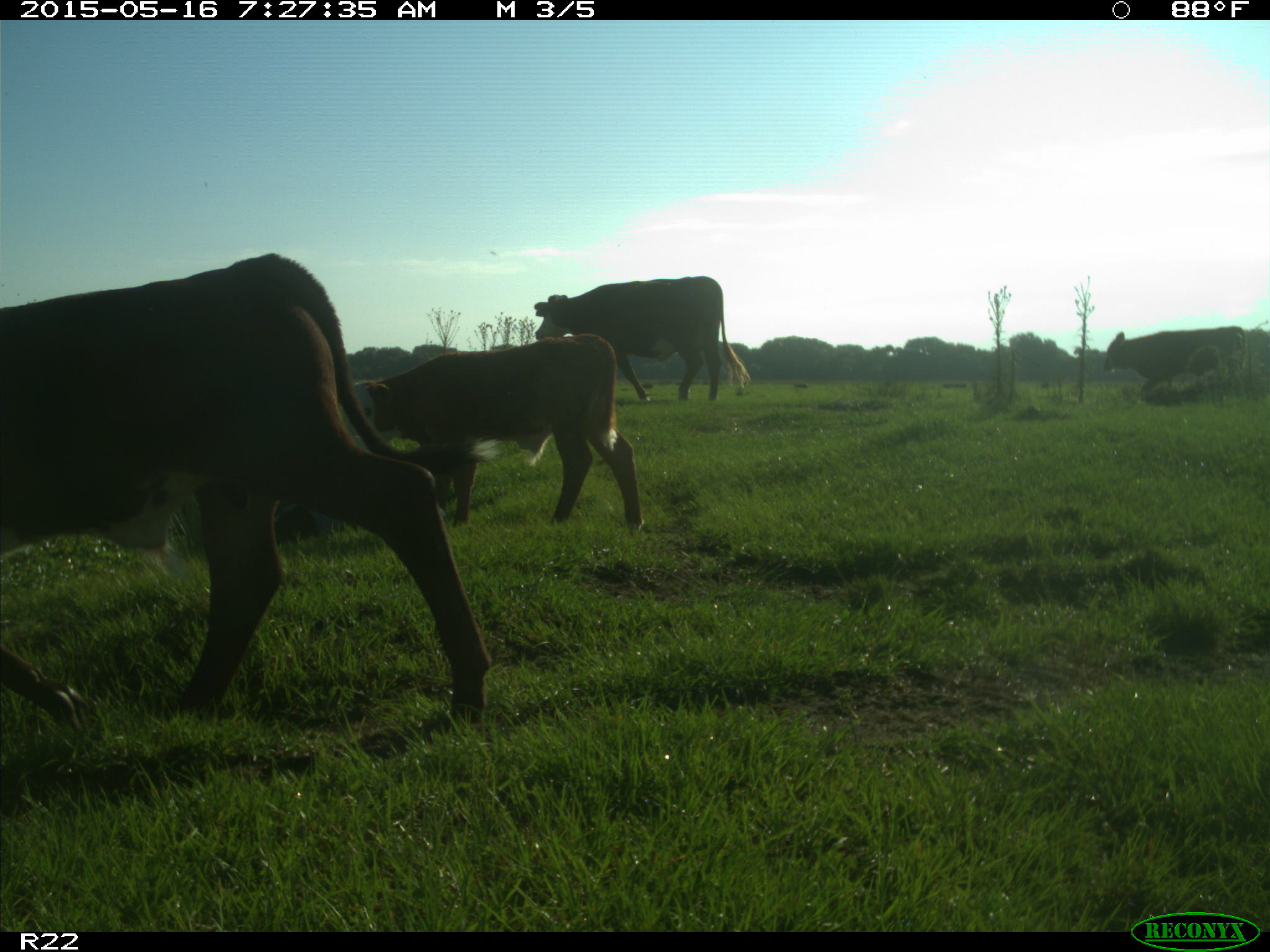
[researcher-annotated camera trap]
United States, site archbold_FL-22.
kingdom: Animalia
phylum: Chordata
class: Mammalia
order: Artiodactyla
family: Bovidae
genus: Bos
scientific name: Bos taurus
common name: domestic cow